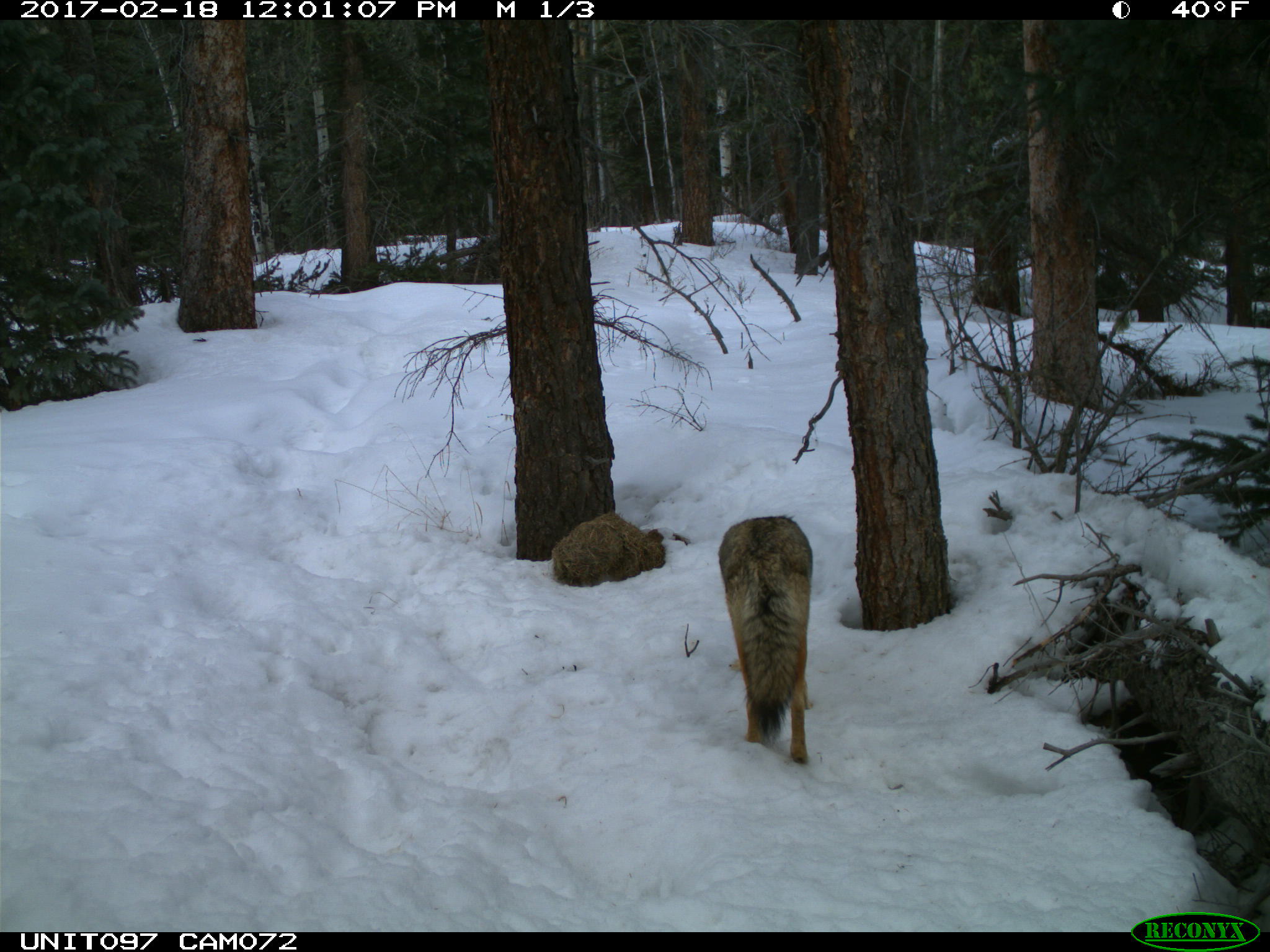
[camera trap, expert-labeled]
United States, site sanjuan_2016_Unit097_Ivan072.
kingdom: Animalia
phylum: Chordata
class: Mammalia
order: Carnivora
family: Canidae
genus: Canis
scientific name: Canis latrans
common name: coyote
Canis latrans (coyote).